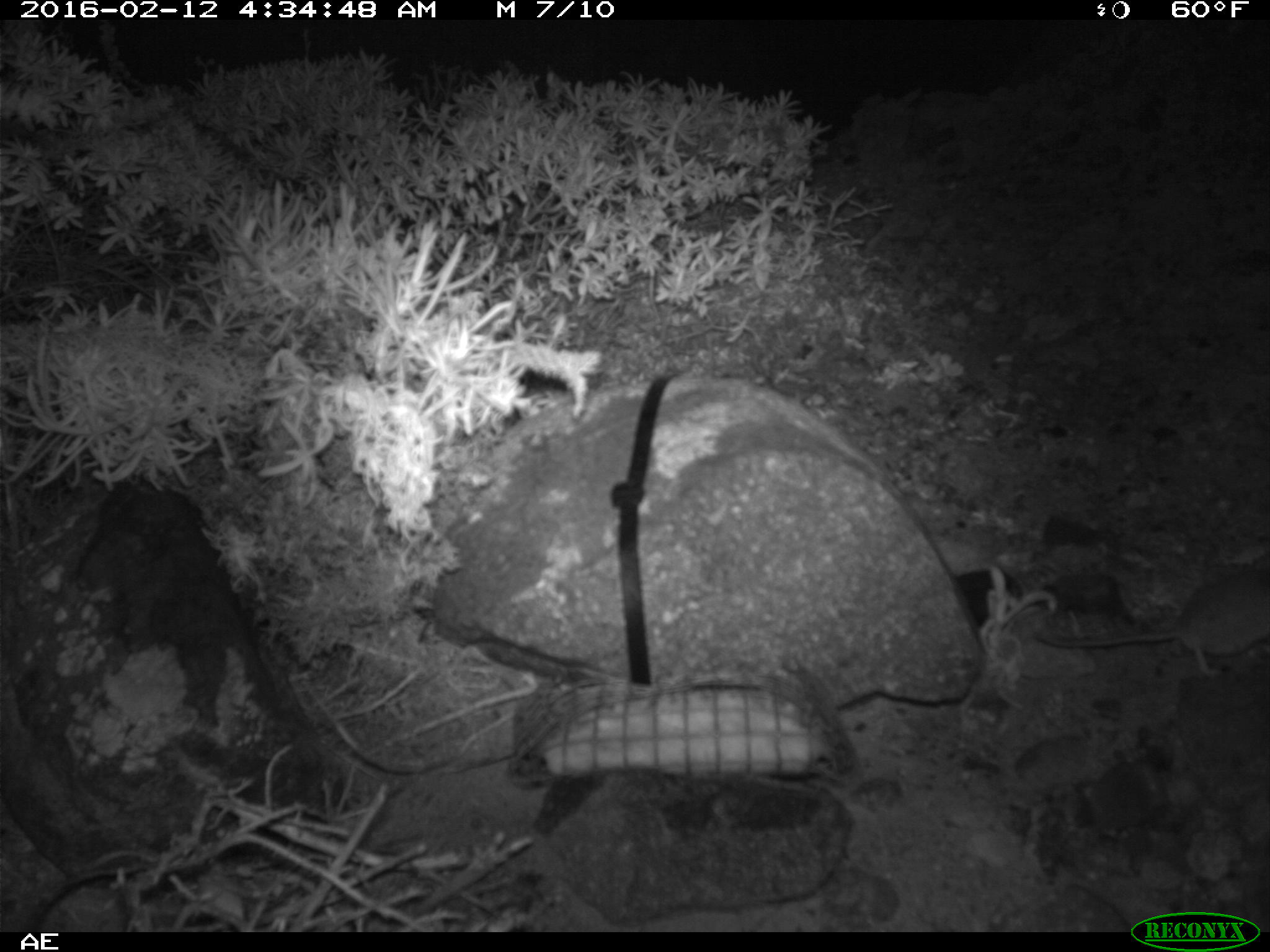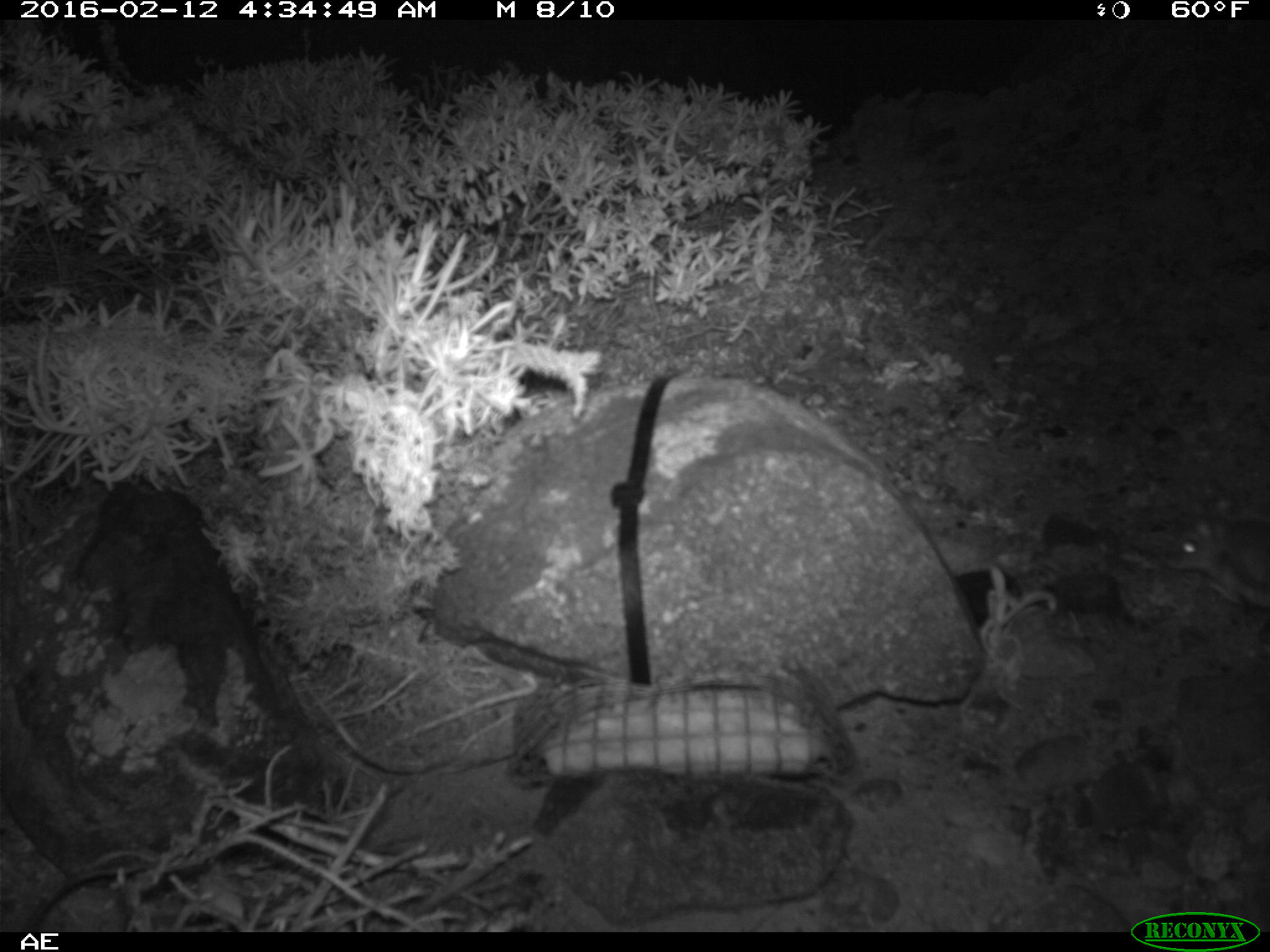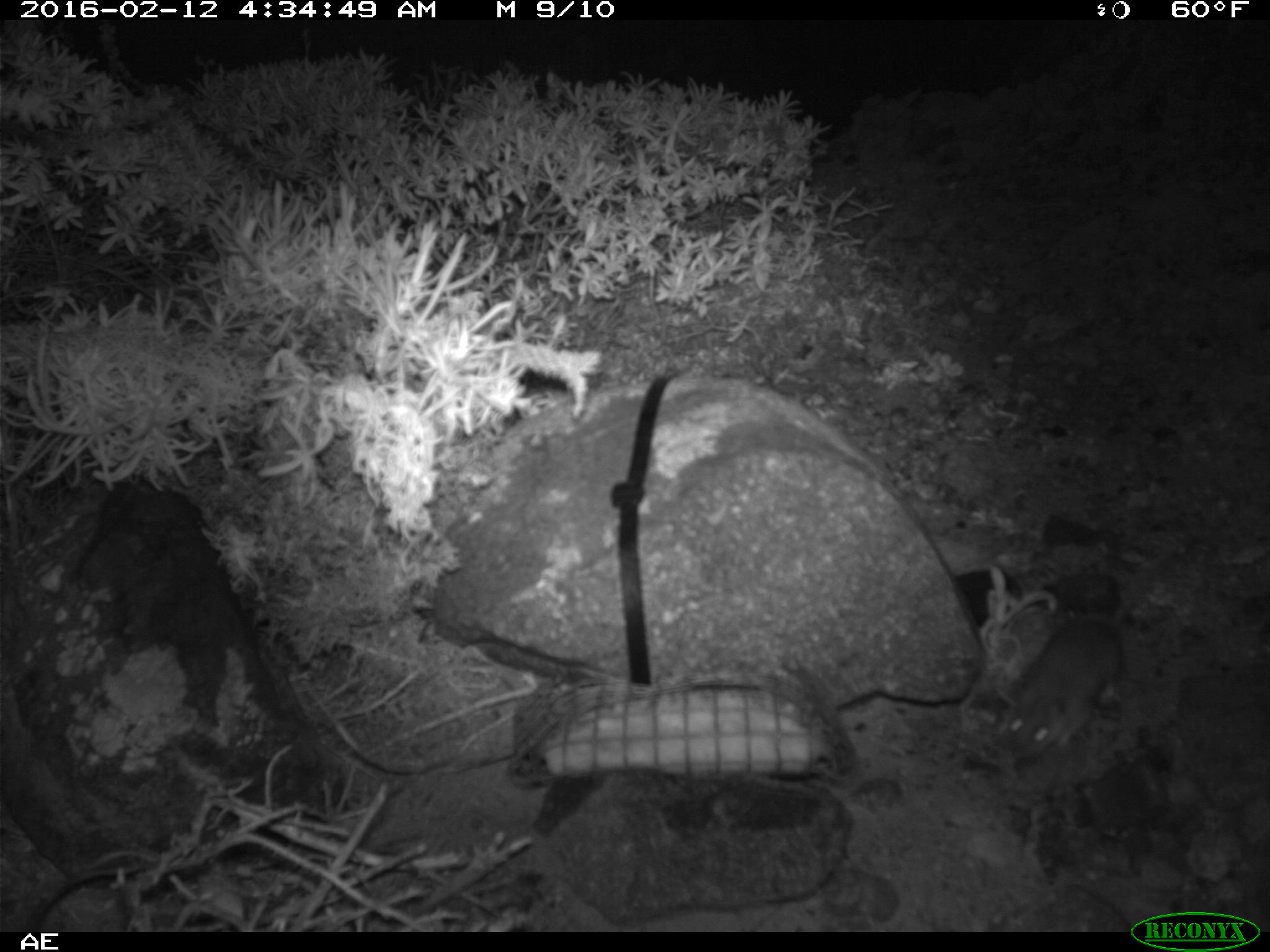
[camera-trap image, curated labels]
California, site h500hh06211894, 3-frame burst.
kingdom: Animalia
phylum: Chordata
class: Mammalia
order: Rodentia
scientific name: Rodentia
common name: rodent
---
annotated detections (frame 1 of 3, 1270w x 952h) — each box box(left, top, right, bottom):
rodent: box(1034, 568, 1269, 678)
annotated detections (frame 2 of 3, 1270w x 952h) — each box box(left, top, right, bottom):
rodent: box(1173, 509, 1269, 614)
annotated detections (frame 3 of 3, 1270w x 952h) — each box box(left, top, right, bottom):
rodent: box(1001, 535, 1185, 759)